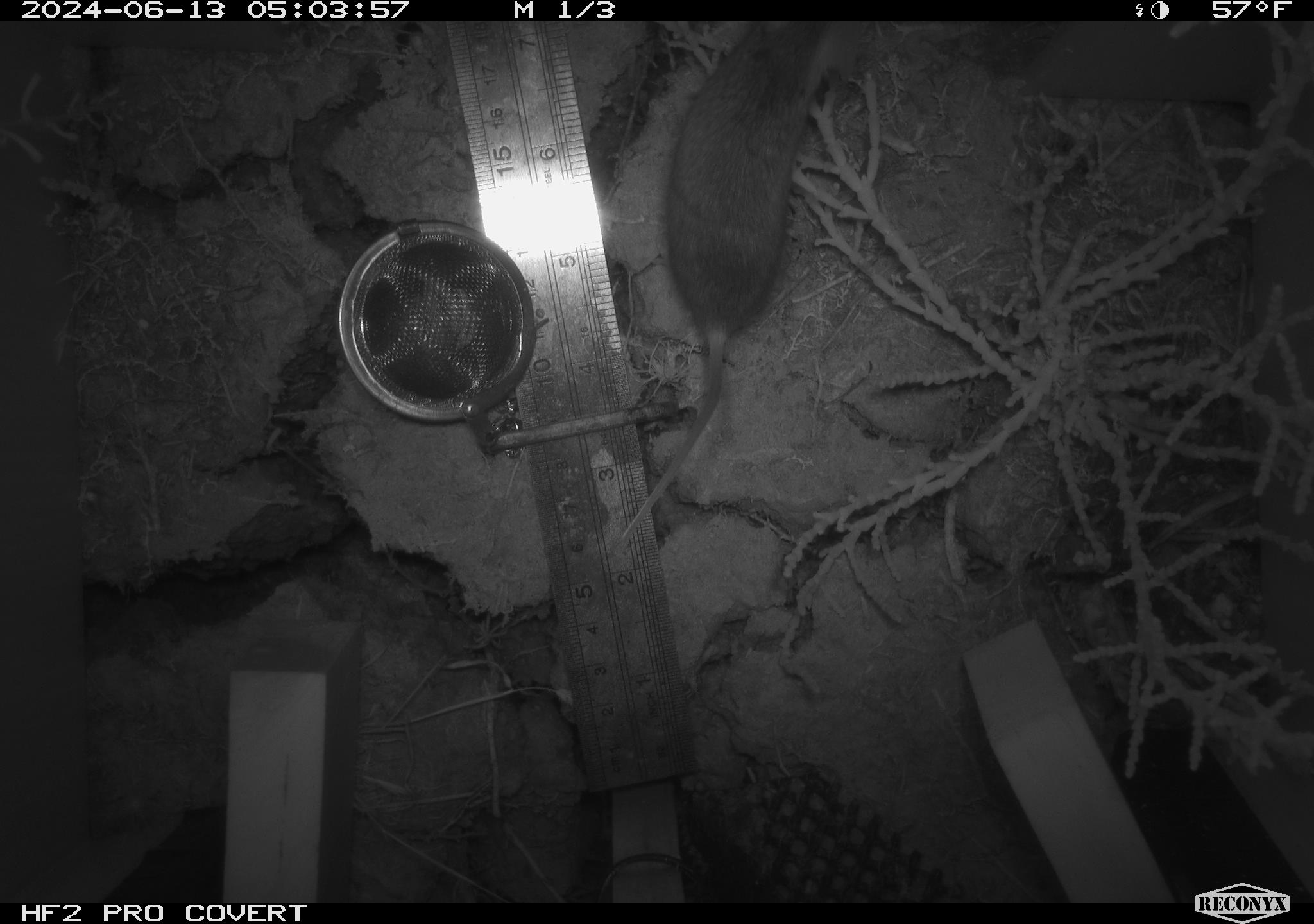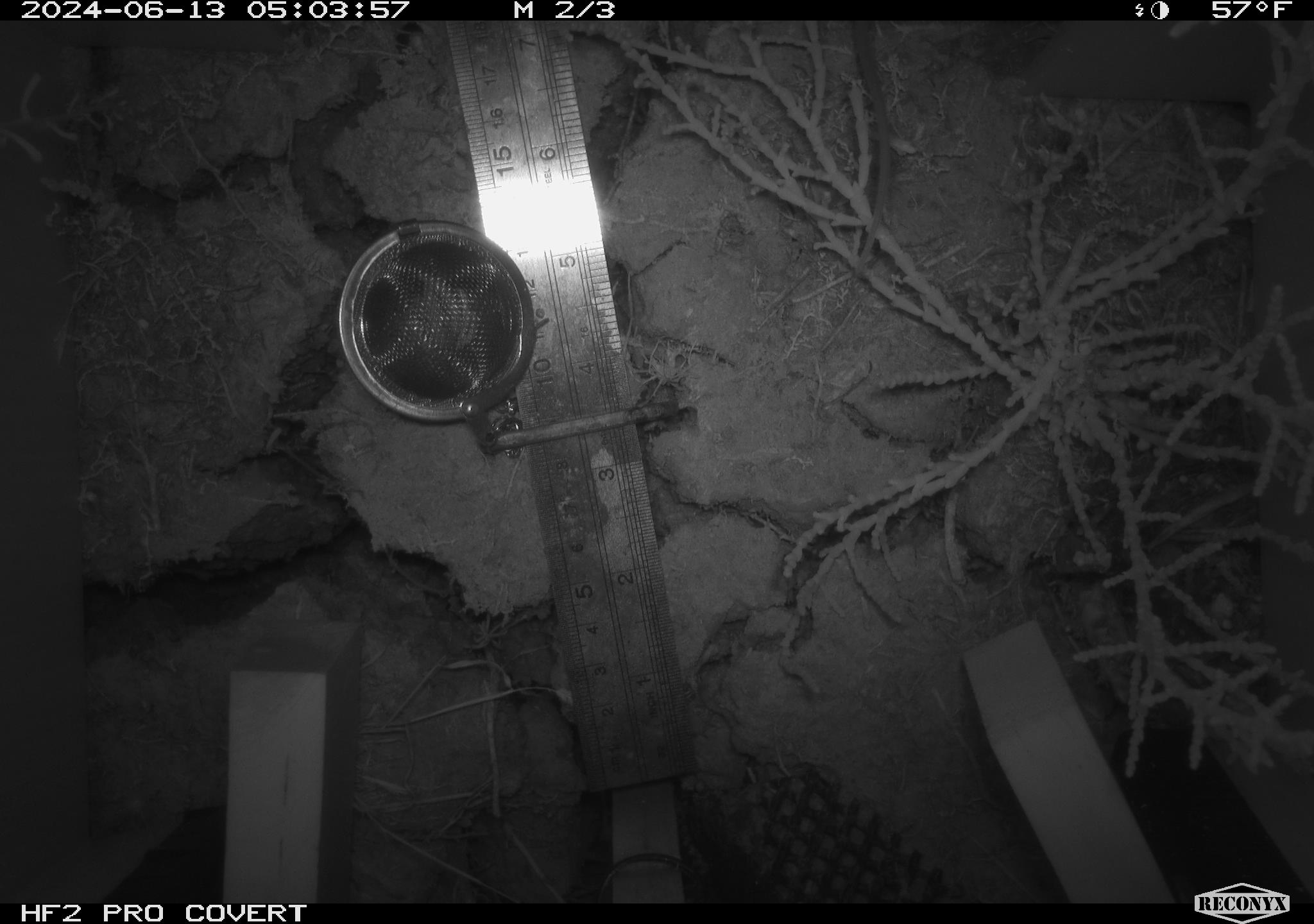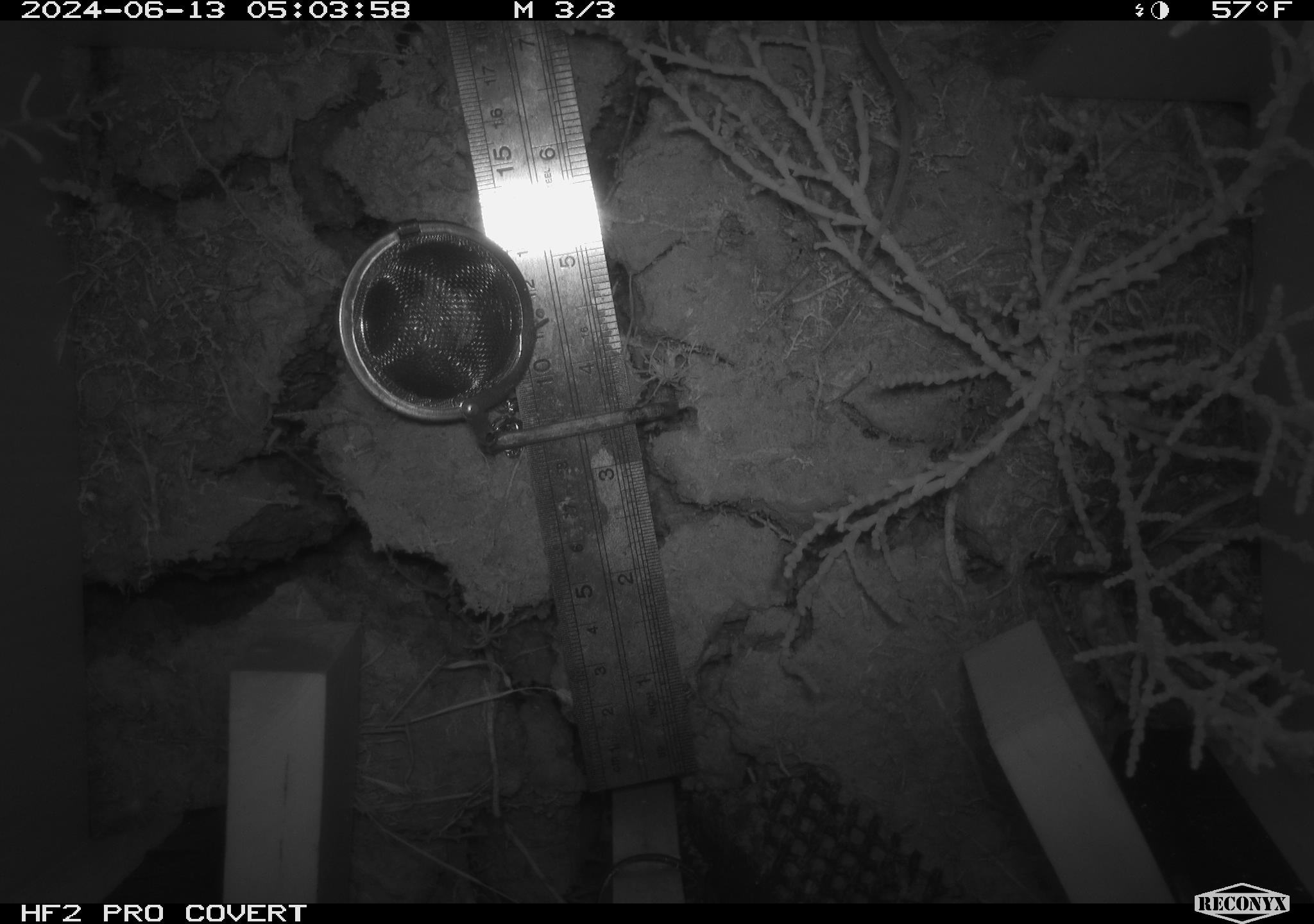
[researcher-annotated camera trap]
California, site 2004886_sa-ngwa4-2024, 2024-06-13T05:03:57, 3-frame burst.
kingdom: Animalia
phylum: Chordata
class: Mammalia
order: Rodentia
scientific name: Rodentia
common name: mouse species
Mouse species (Rodentia).